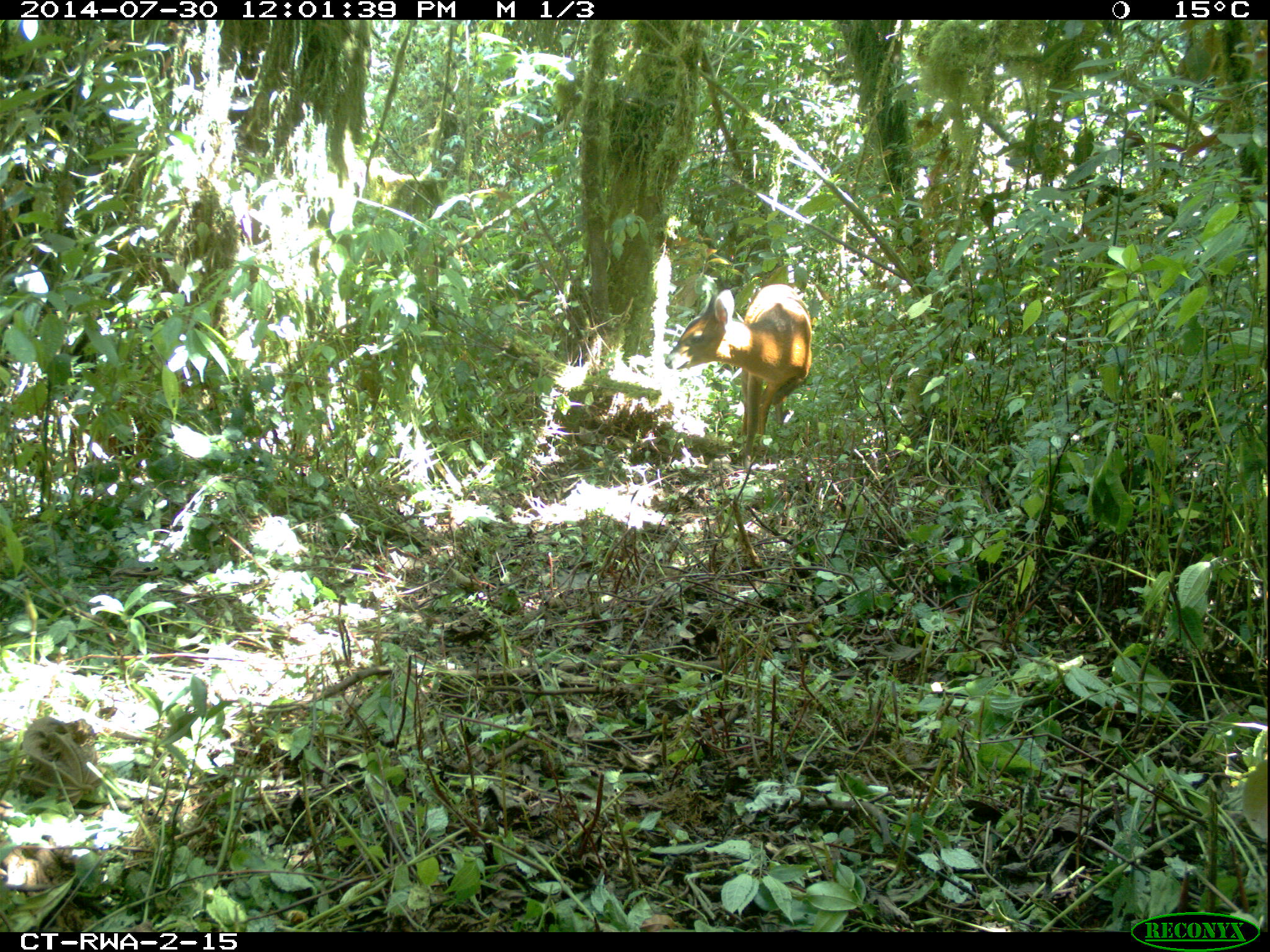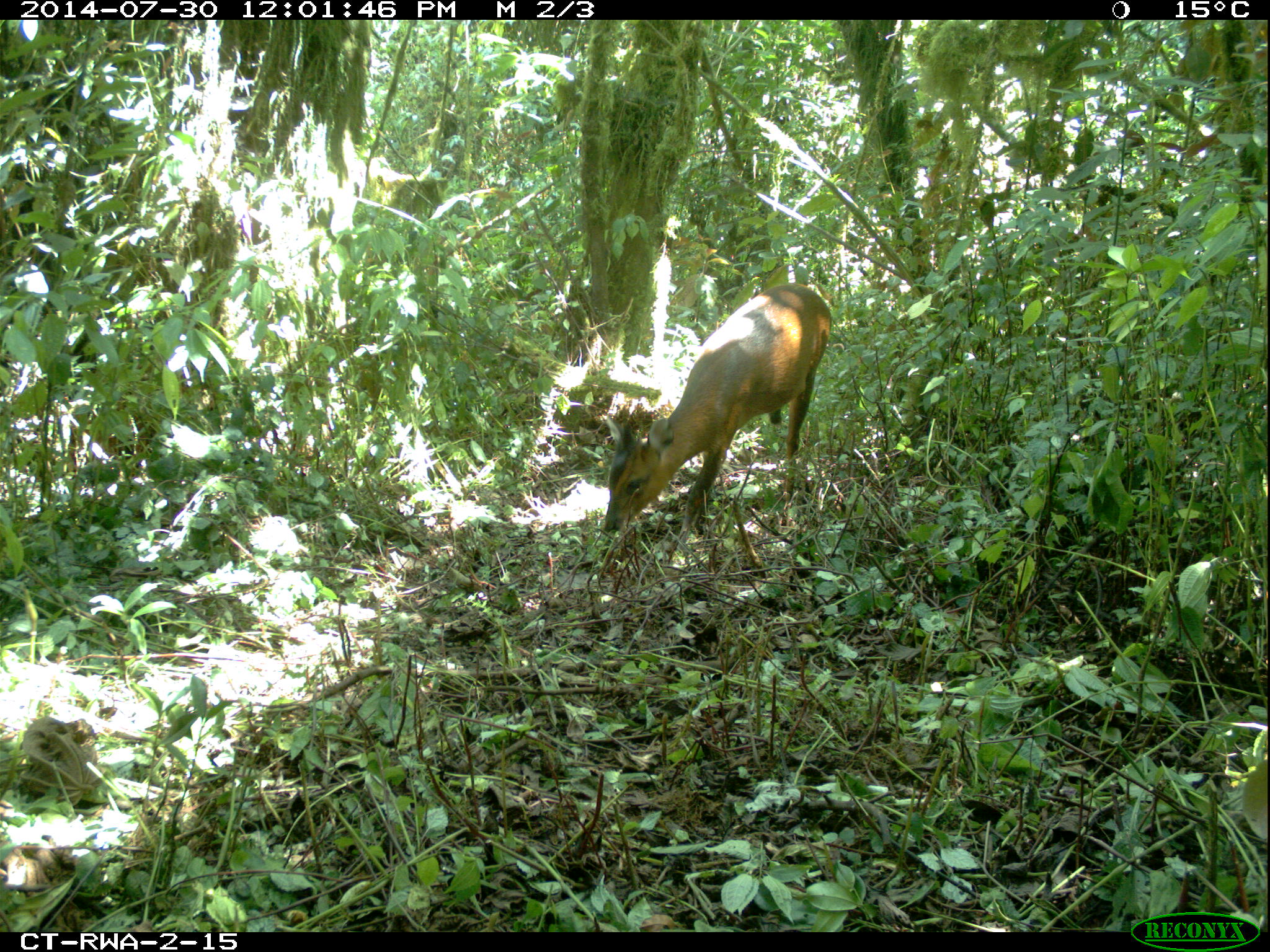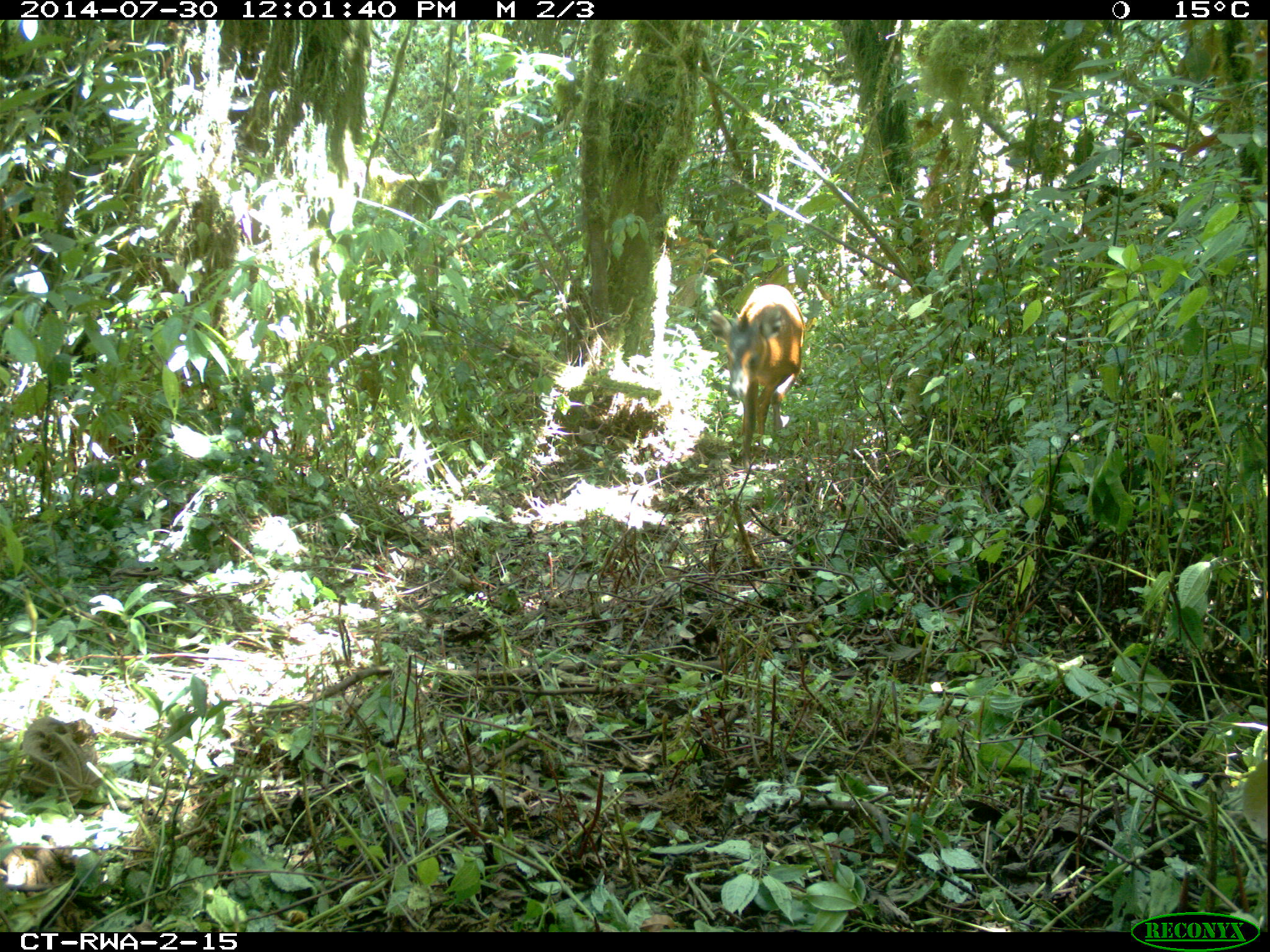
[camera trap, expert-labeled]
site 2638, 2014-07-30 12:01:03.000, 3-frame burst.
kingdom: Animalia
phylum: Chordata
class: Mammalia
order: Artiodactyla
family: Bovidae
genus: Cephalophus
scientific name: Cephalophus nigrifrons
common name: black-fronted duiker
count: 1